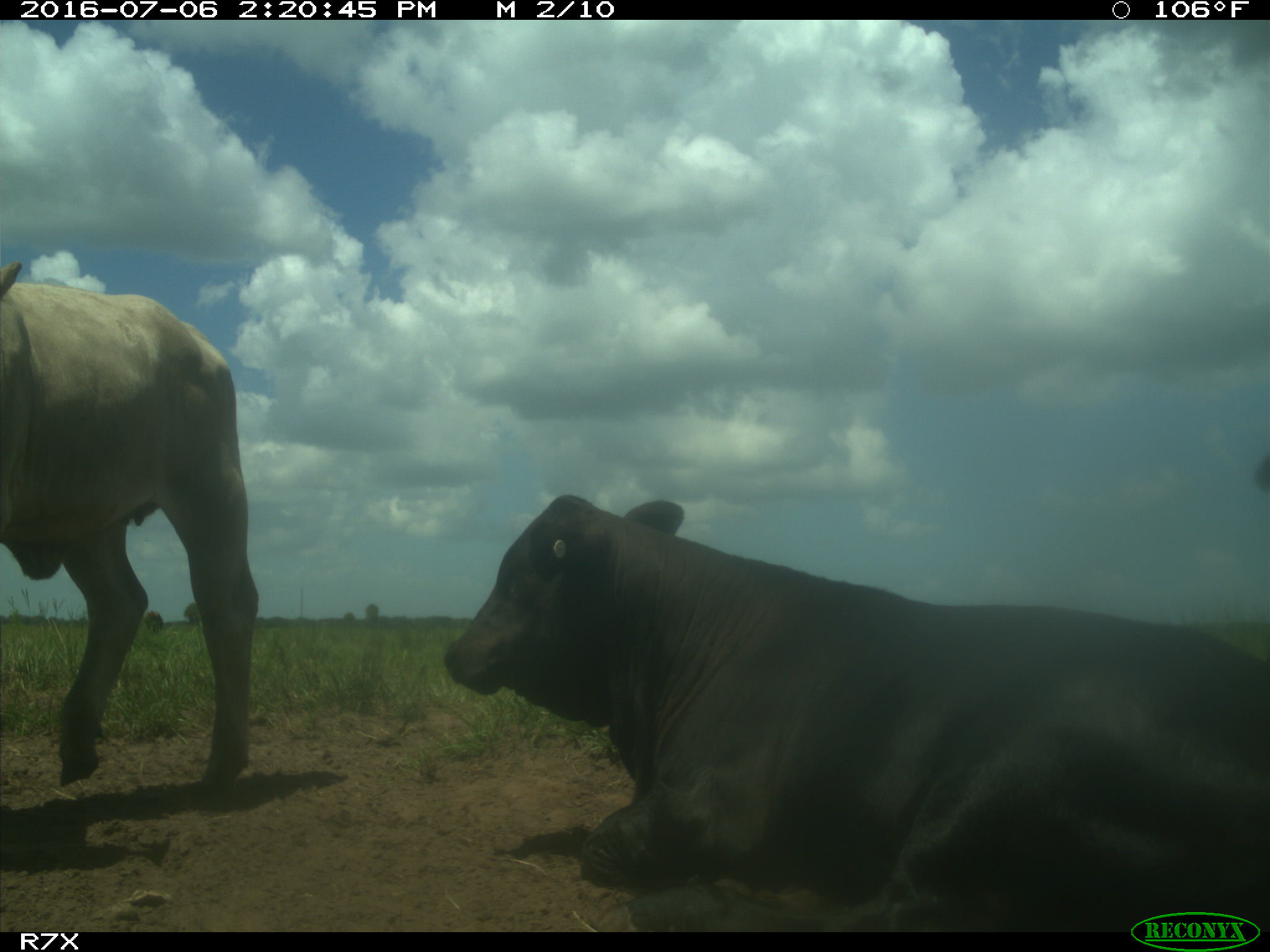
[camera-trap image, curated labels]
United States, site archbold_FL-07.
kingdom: Animalia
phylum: Chordata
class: Mammalia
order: Artiodactyla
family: Bovidae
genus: Bos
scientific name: Bos taurus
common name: domestic cow